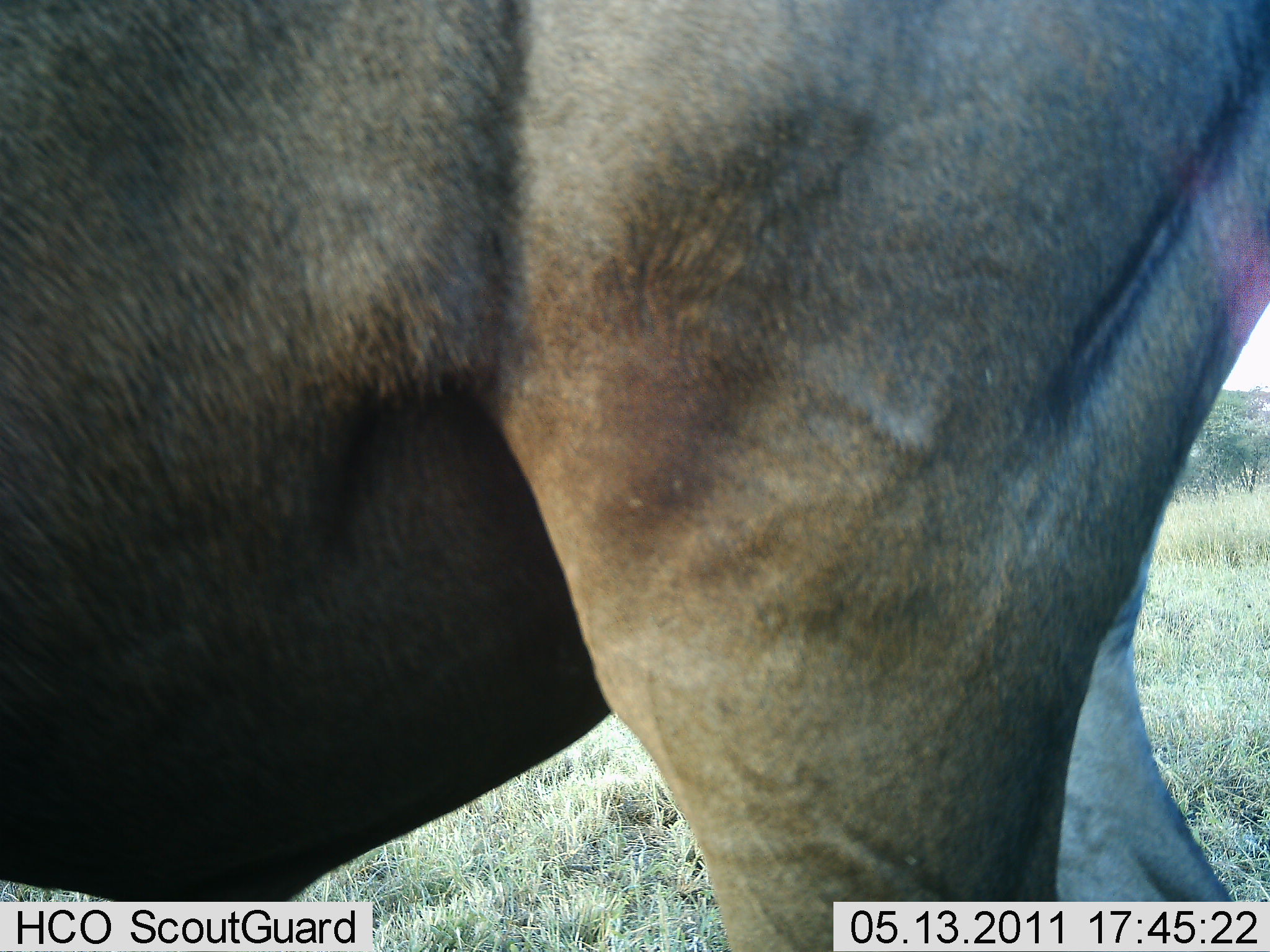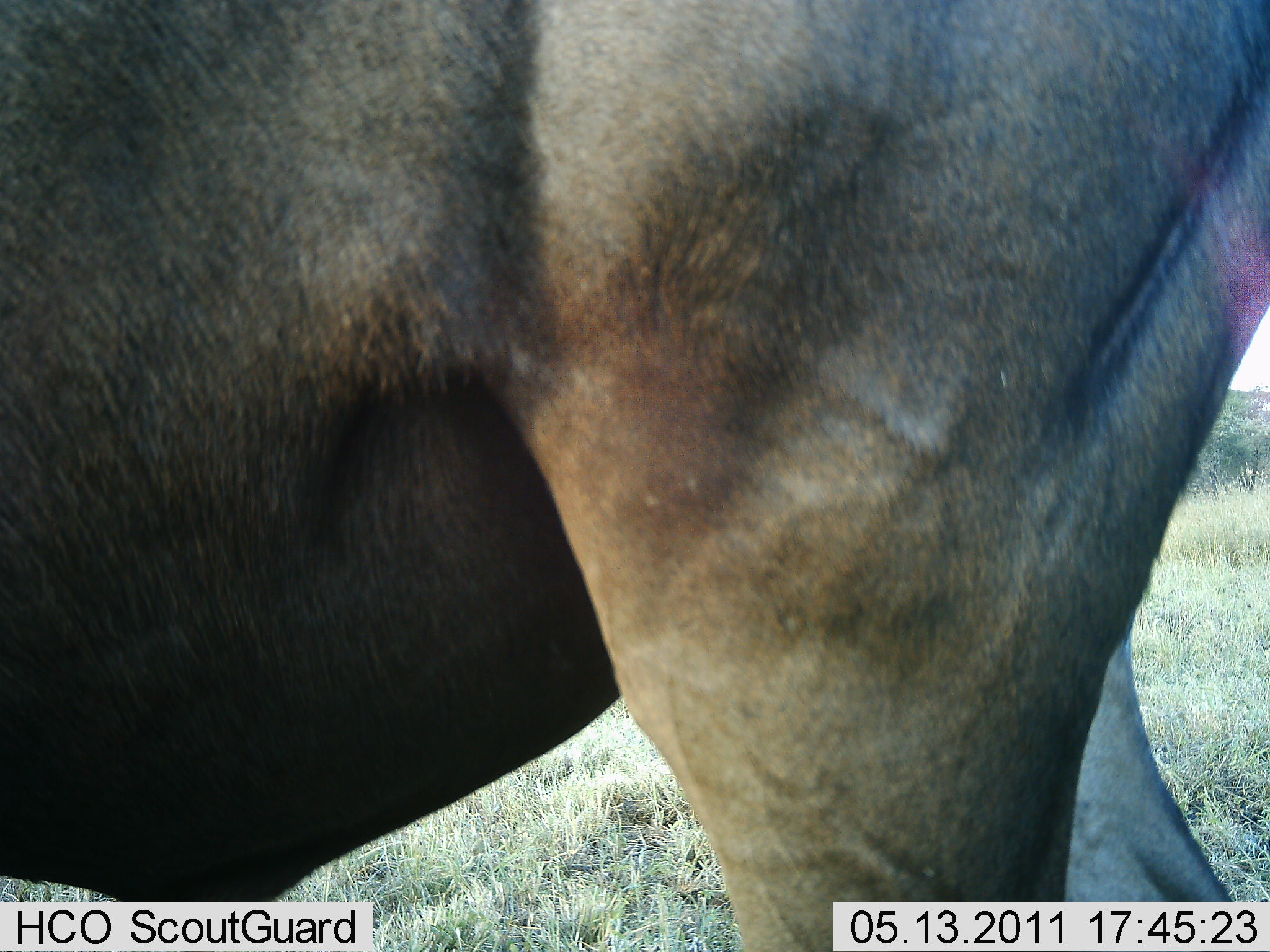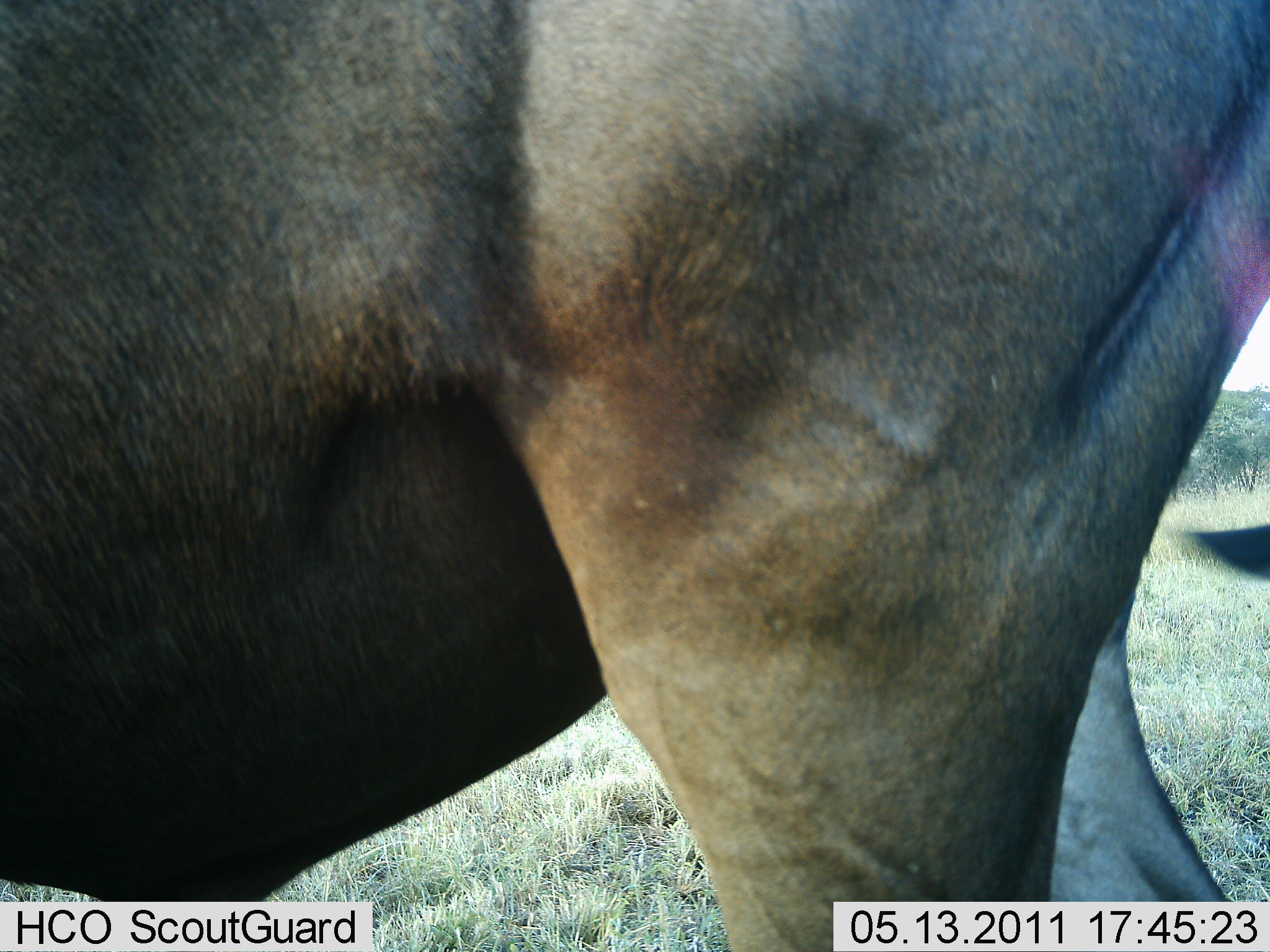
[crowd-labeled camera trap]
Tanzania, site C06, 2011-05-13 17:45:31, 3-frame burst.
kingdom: Animalia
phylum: Chordata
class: Mammalia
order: Artiodactyla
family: Bovidae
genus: Connochaetes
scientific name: Connochaetes taurinus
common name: blue wildebeest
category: wildebeest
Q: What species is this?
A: Wildebeest (blue wildebeest) (Connochaetes taurinus).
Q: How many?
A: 1.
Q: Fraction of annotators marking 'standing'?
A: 86%.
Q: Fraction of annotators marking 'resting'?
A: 0%.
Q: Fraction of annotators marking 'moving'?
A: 14%.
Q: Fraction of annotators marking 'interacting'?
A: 0%.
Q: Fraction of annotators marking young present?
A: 0%.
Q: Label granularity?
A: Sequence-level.